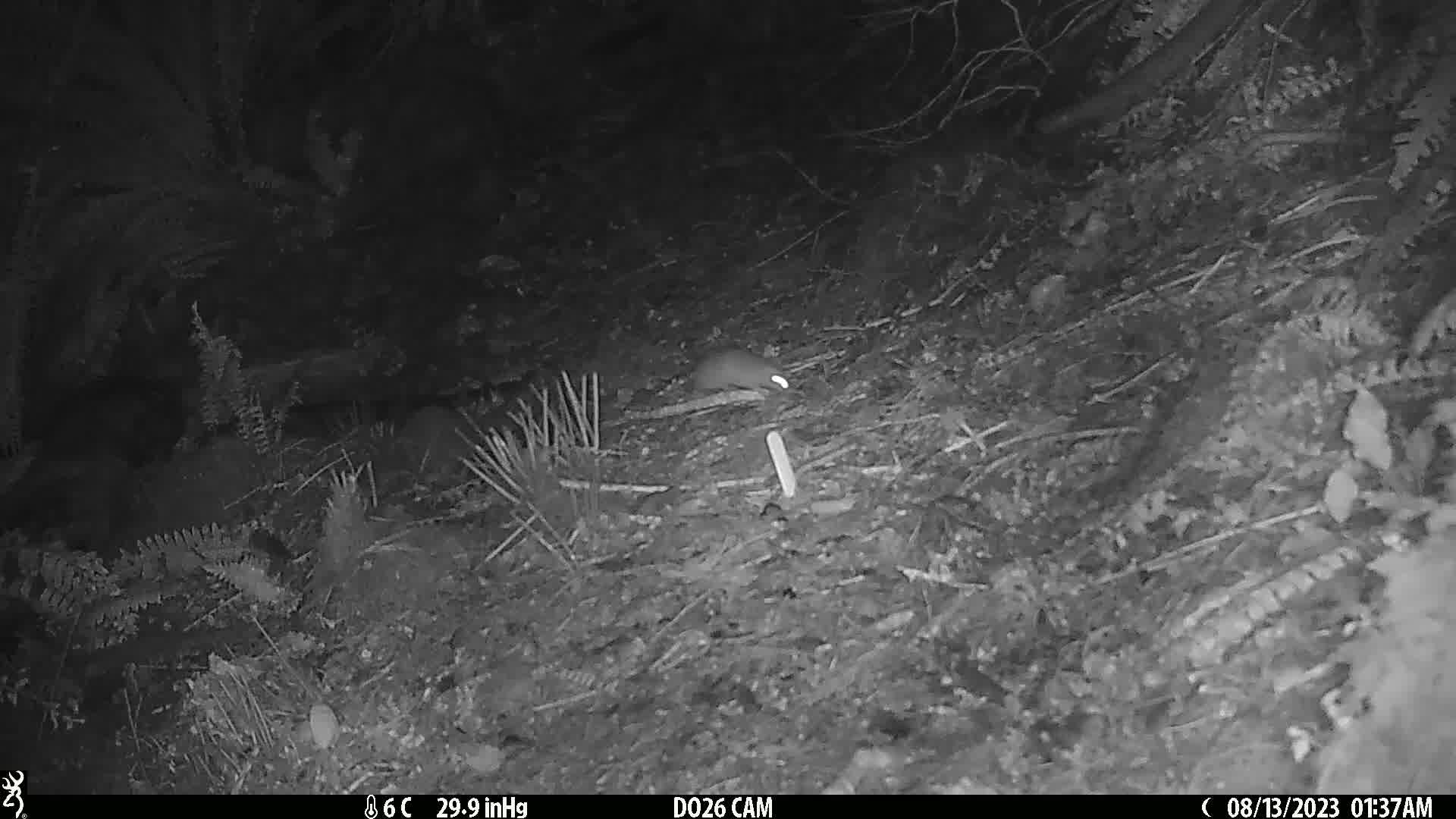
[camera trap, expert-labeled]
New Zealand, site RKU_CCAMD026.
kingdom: Animalia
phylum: Chordata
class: Mammalia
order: Rodentia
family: Muridae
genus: Rattus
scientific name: Rattus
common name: rat